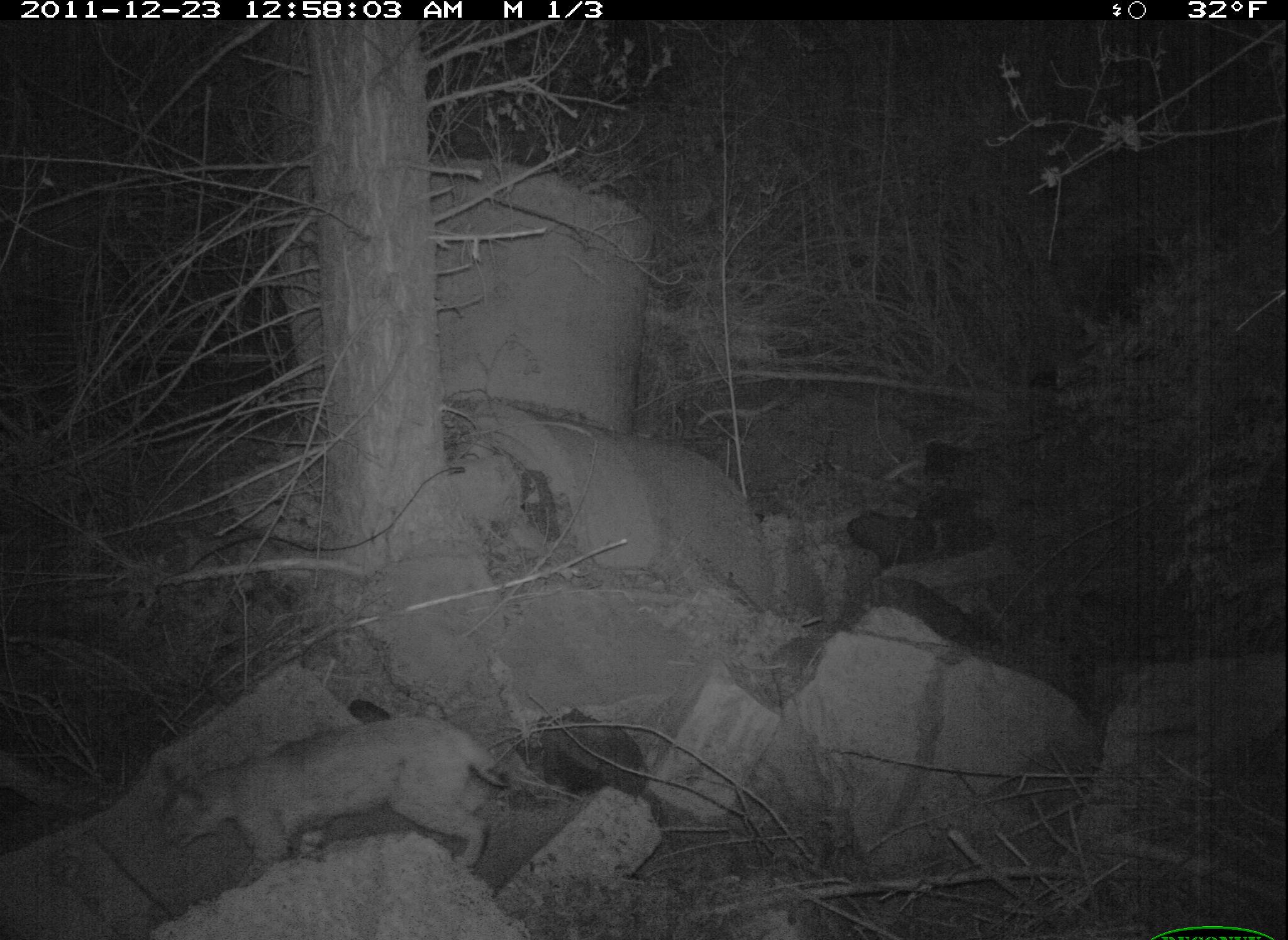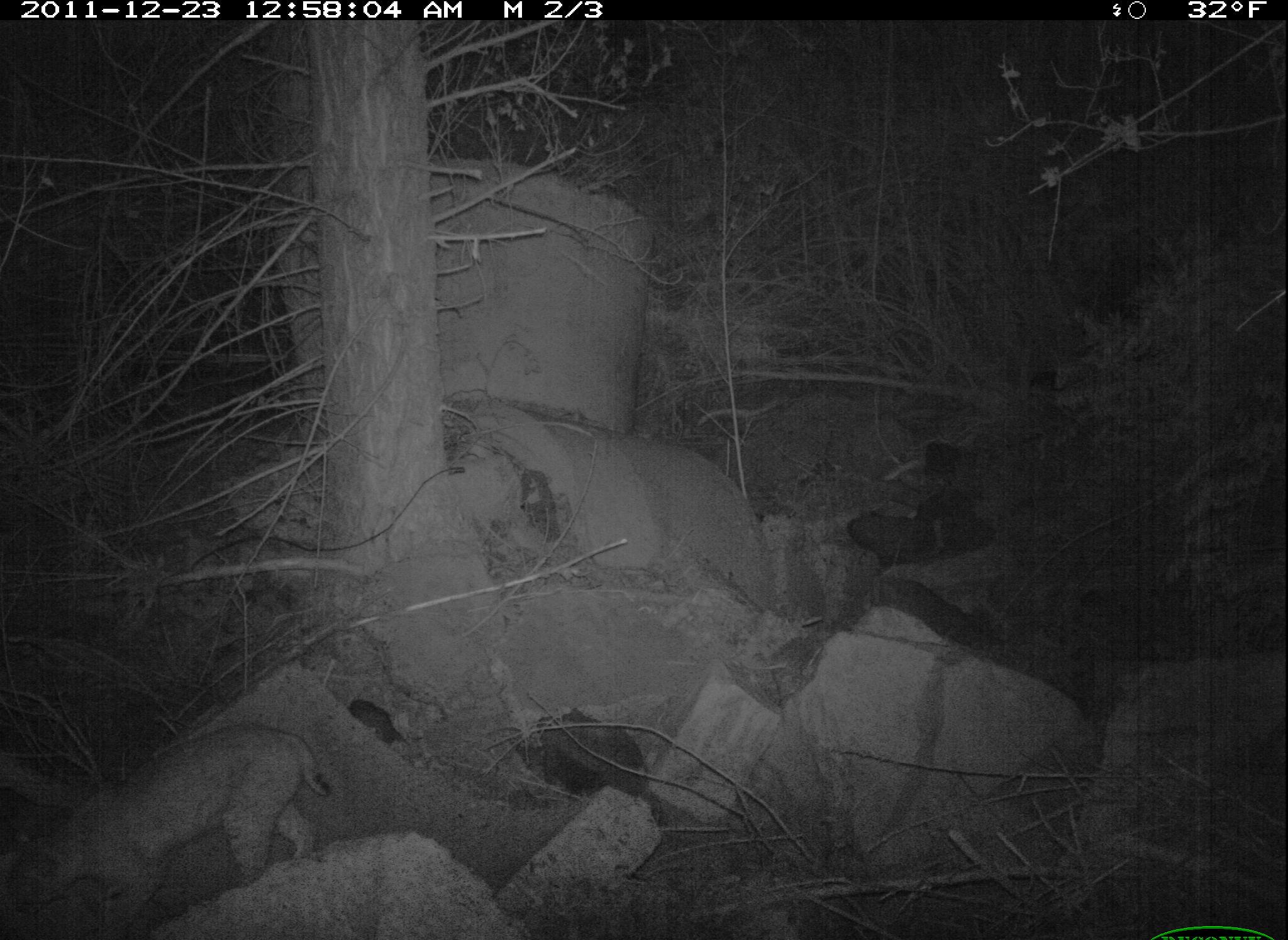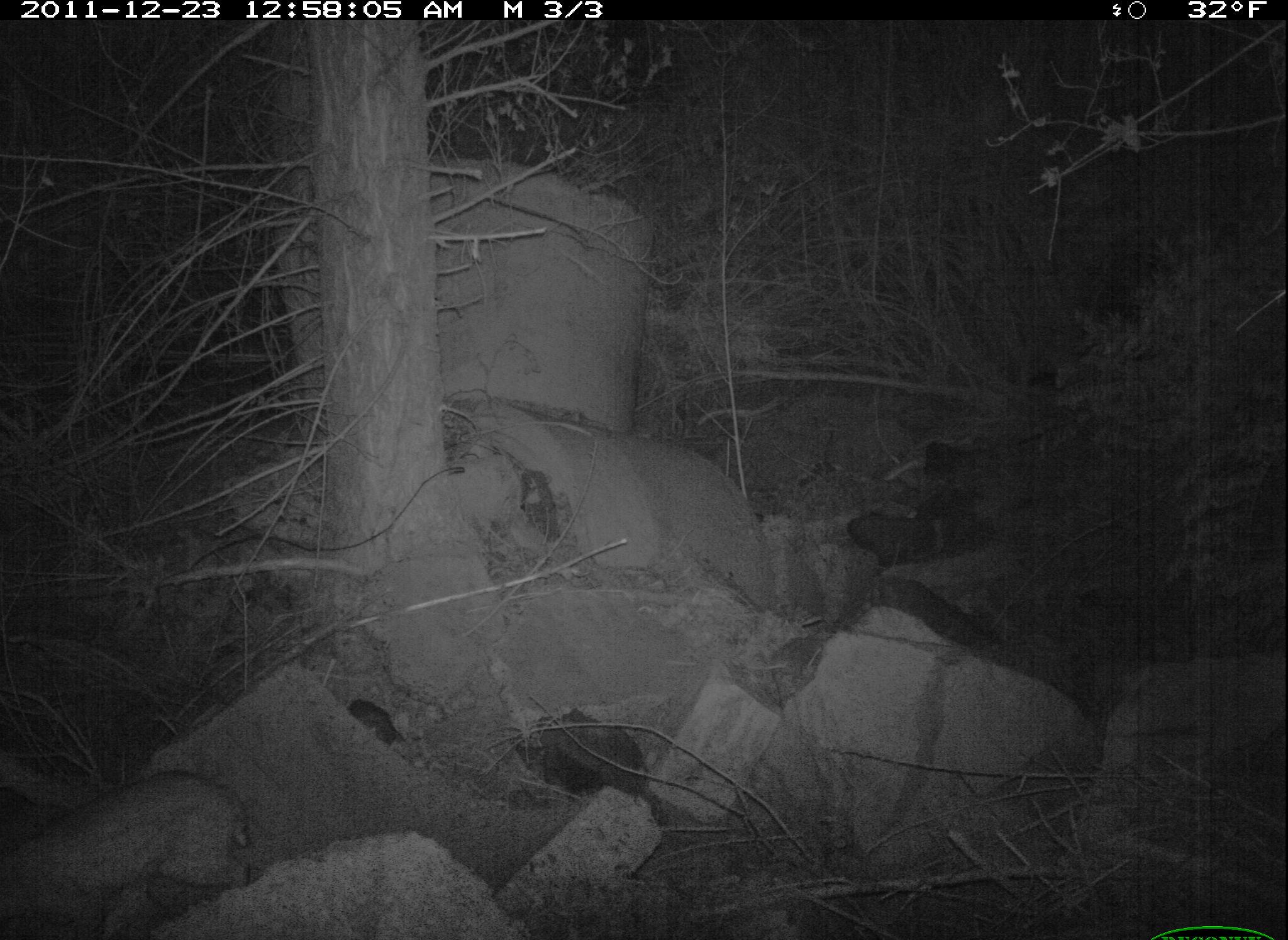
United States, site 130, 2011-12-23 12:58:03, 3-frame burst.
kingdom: Animalia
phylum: Chordata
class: Mammalia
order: Carnivora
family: Felidae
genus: Lynx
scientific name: Lynx rufus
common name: bobcat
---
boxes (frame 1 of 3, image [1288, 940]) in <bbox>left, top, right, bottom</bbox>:
bobcat: <bbox>147, 730, 525, 875</bbox>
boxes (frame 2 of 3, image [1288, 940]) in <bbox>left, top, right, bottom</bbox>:
bobcat: <bbox>10, 699, 345, 931</bbox>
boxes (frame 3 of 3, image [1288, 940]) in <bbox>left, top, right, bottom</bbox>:
bobcat: <bbox>0, 747, 322, 928</bbox>